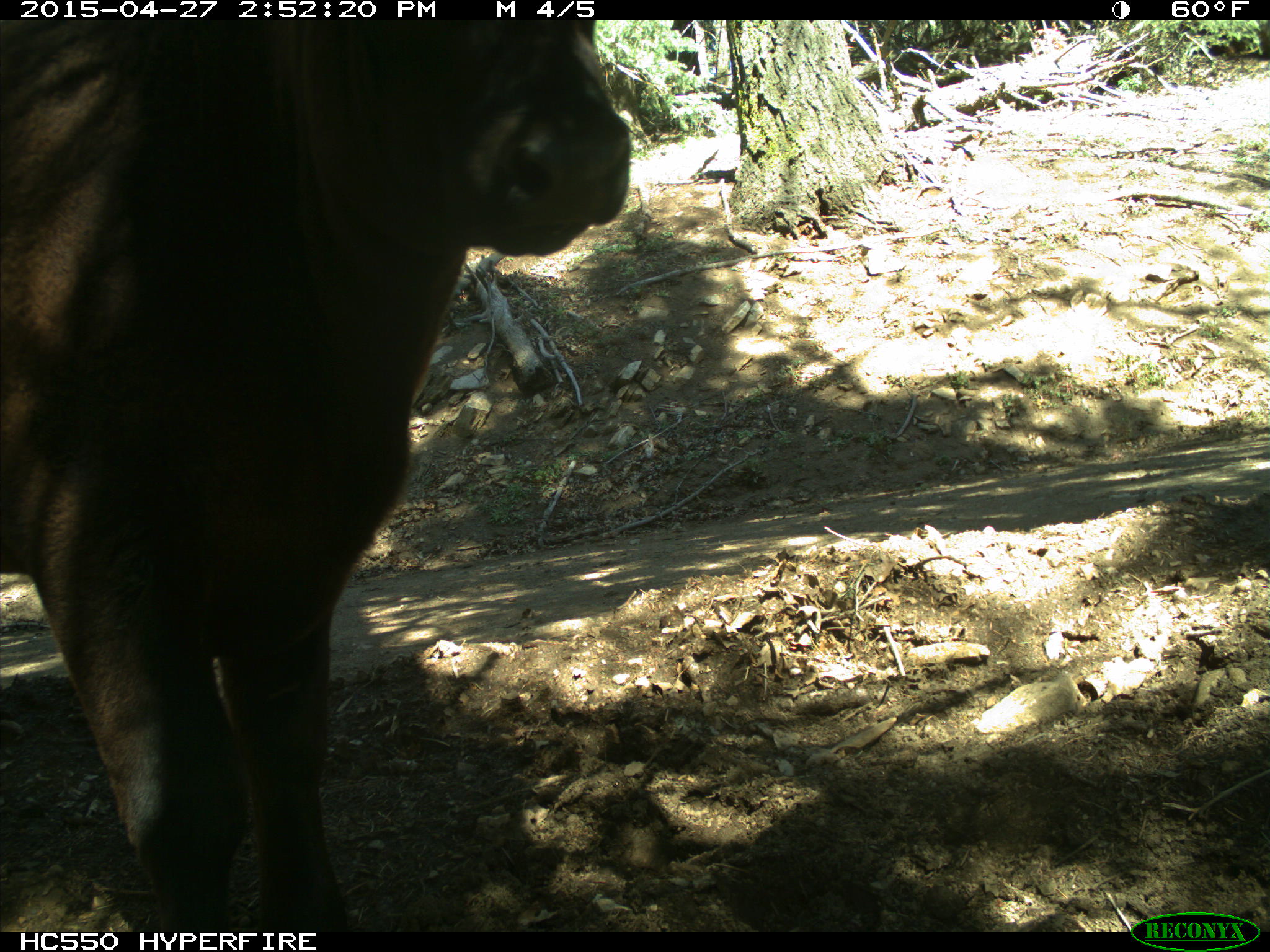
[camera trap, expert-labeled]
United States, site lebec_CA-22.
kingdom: Animalia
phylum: Chordata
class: Mammalia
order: Artiodactyla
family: Bovidae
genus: Bos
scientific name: Bos taurus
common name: domestic cow